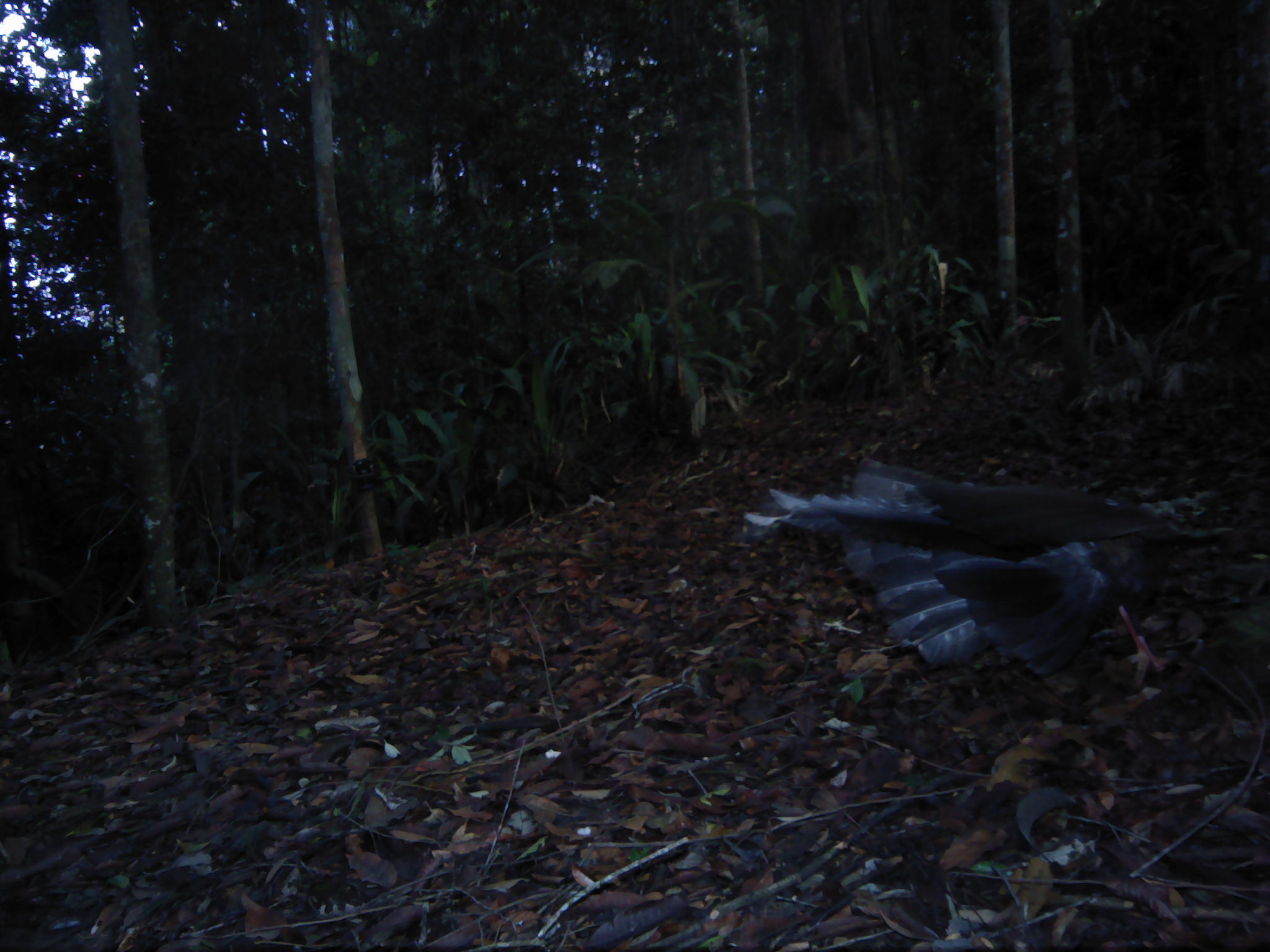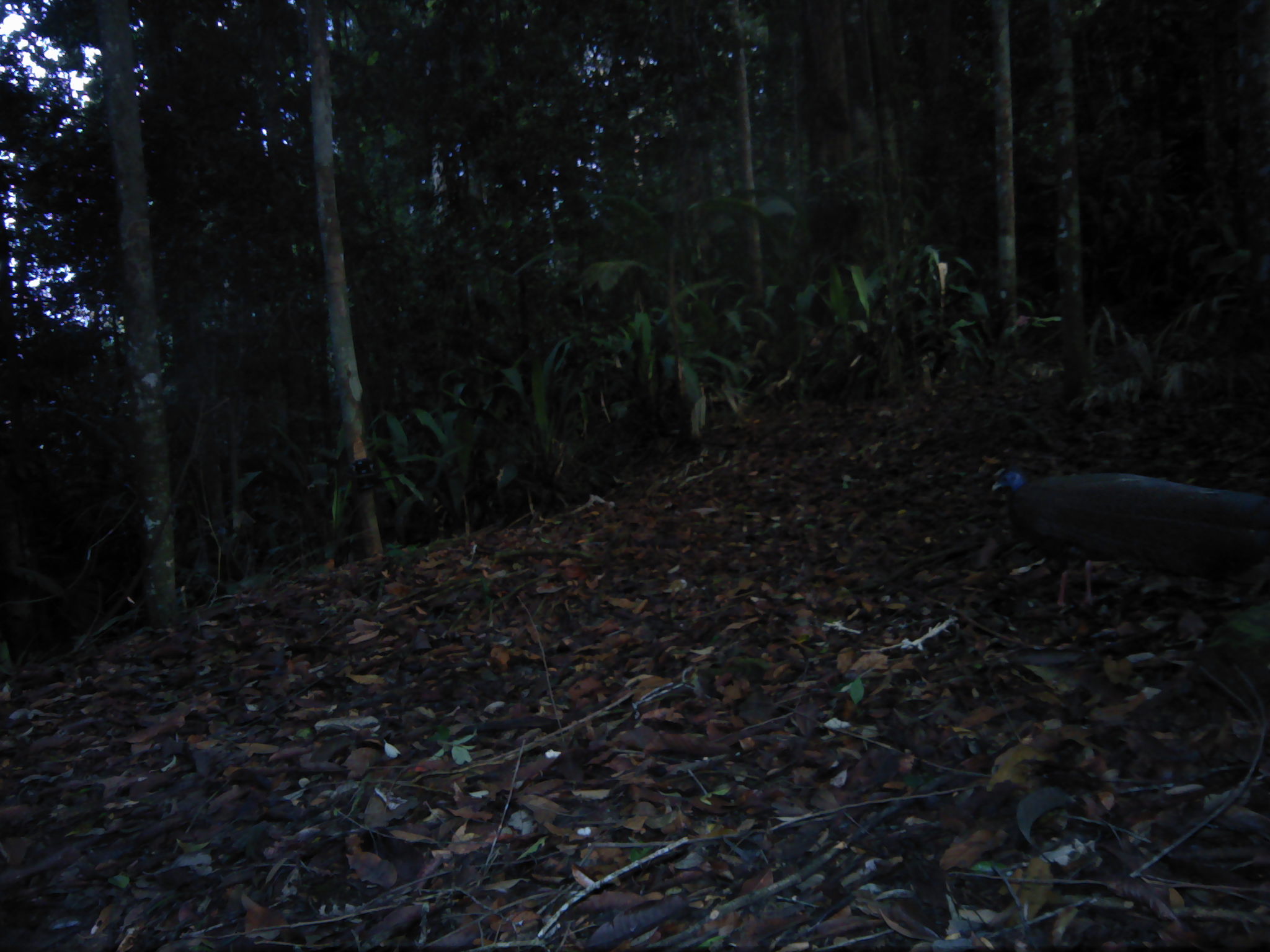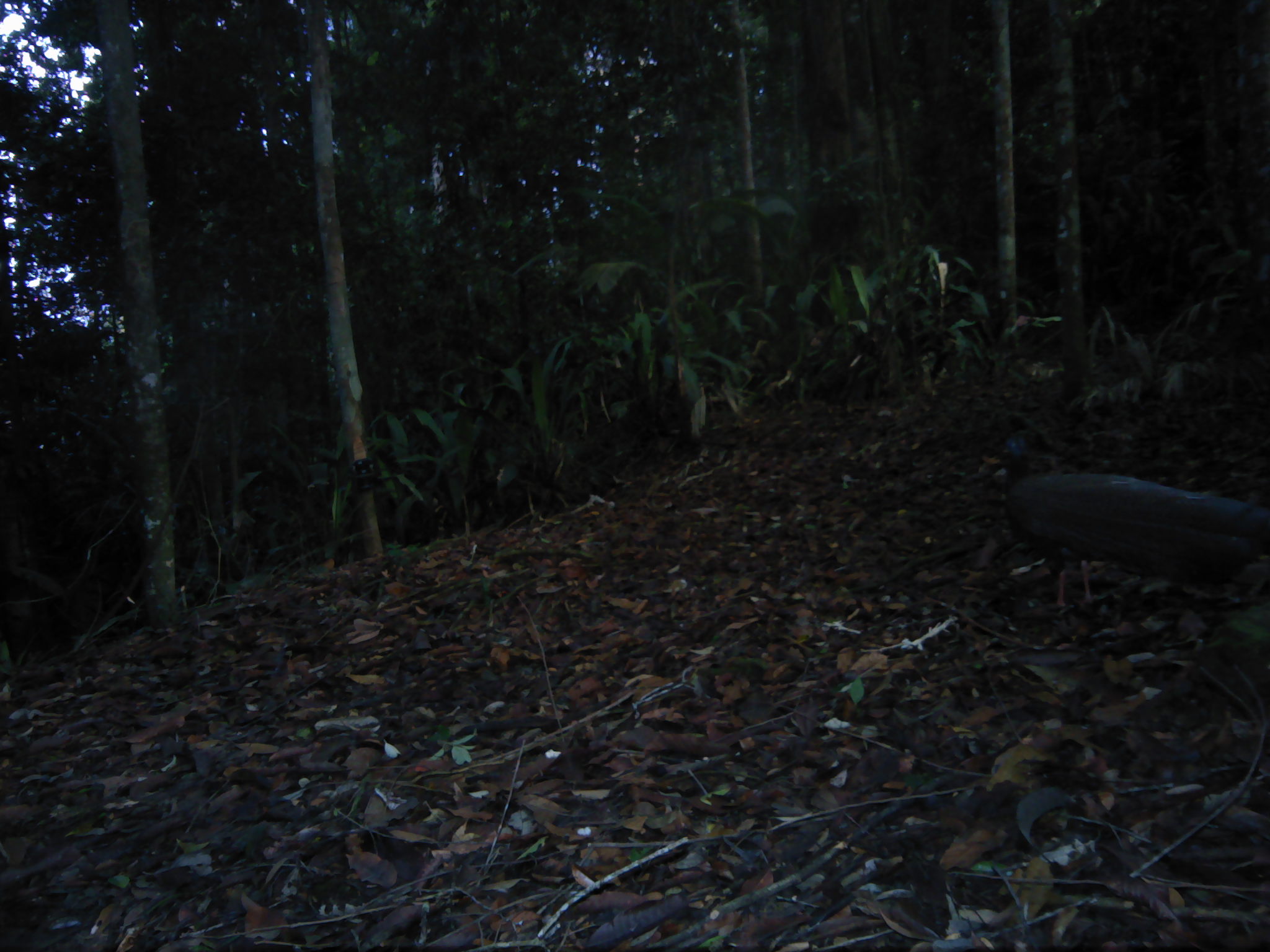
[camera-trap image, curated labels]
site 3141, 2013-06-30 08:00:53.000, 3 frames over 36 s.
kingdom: Animalia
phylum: Chordata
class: Aves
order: Galliformes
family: Phasianidae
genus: Argusianus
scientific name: Argusianus argus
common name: great argus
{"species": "Argusianus argus (great argus)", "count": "1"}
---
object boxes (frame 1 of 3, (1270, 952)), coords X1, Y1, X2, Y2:
argusianus argus: 732, 458, 1212, 687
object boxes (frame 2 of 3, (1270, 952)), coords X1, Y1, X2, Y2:
argusianus argus: 989, 465, 1270, 610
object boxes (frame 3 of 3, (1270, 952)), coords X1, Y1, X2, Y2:
argusianus argus: 979, 431, 1267, 613